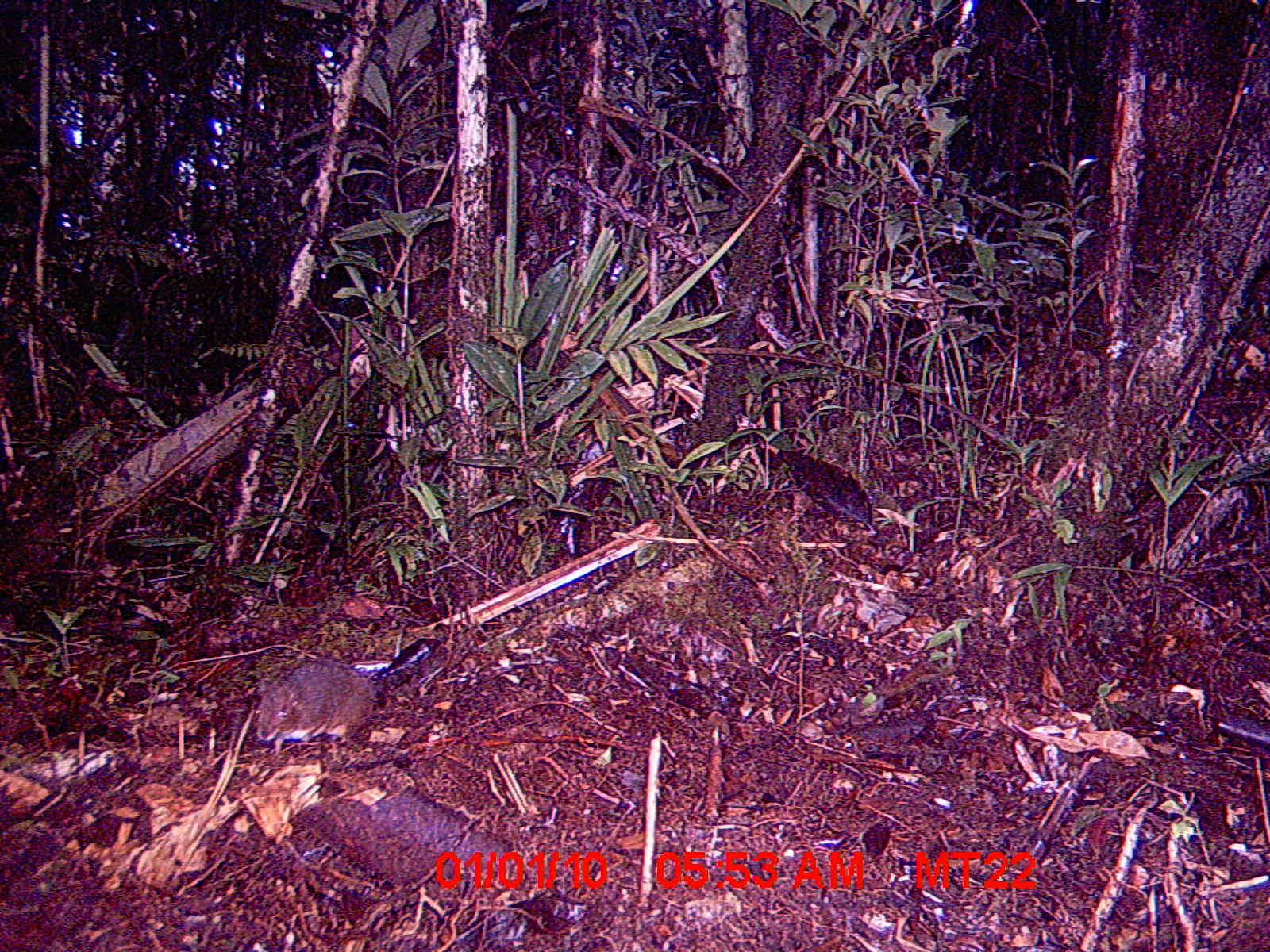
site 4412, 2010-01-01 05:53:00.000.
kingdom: Animalia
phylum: Chordata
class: Mammalia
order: Rodentia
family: Nesomyidae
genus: Hypogeomys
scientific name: Hypogeomys antimena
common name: malagasy giant rat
Hypogeomys antimena (malagasy giant rat), count 1.